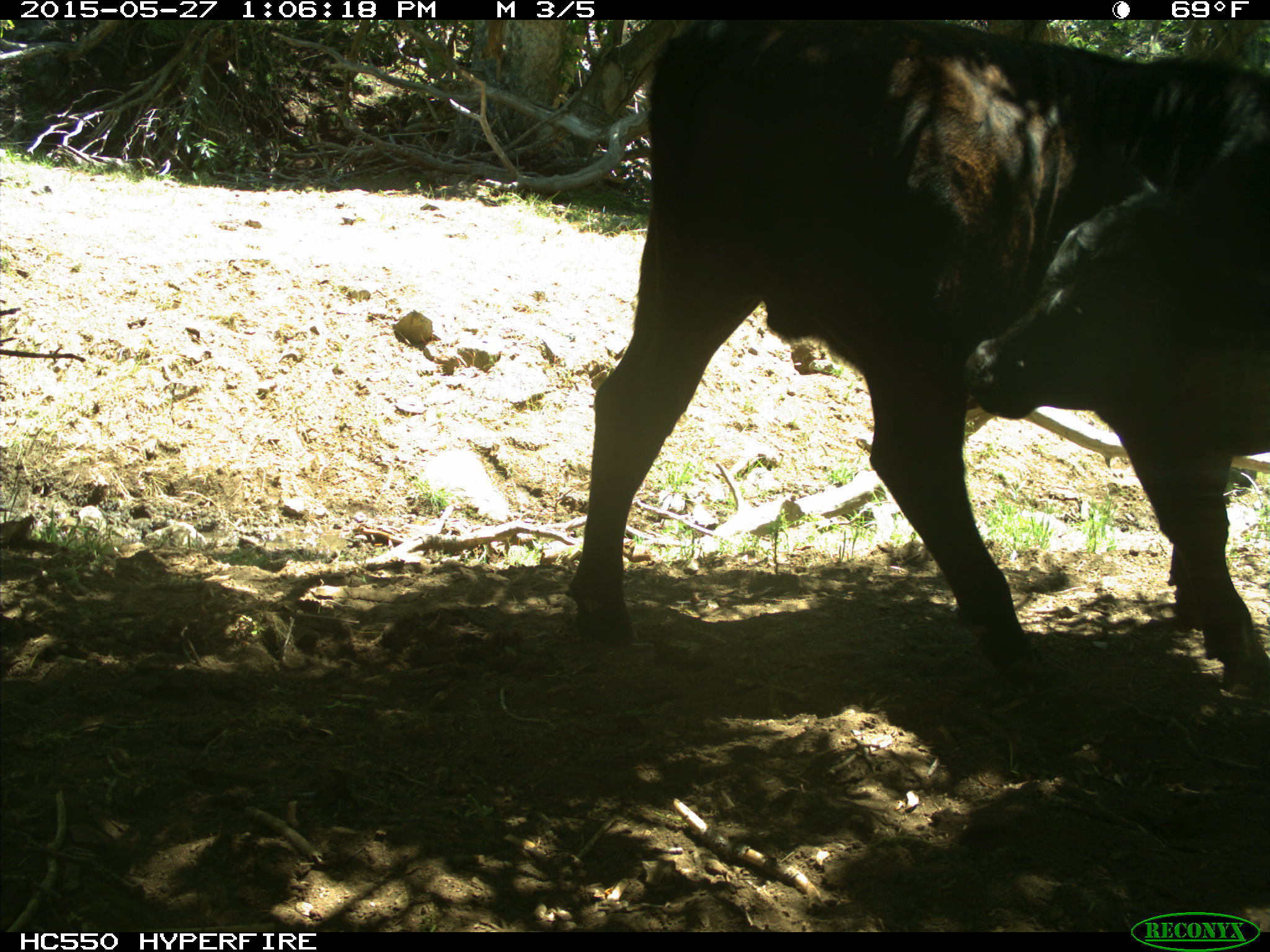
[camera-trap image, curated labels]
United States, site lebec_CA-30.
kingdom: Animalia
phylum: Chordata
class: Mammalia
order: Artiodactyla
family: Bovidae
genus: Bos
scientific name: Bos taurus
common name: domestic cow